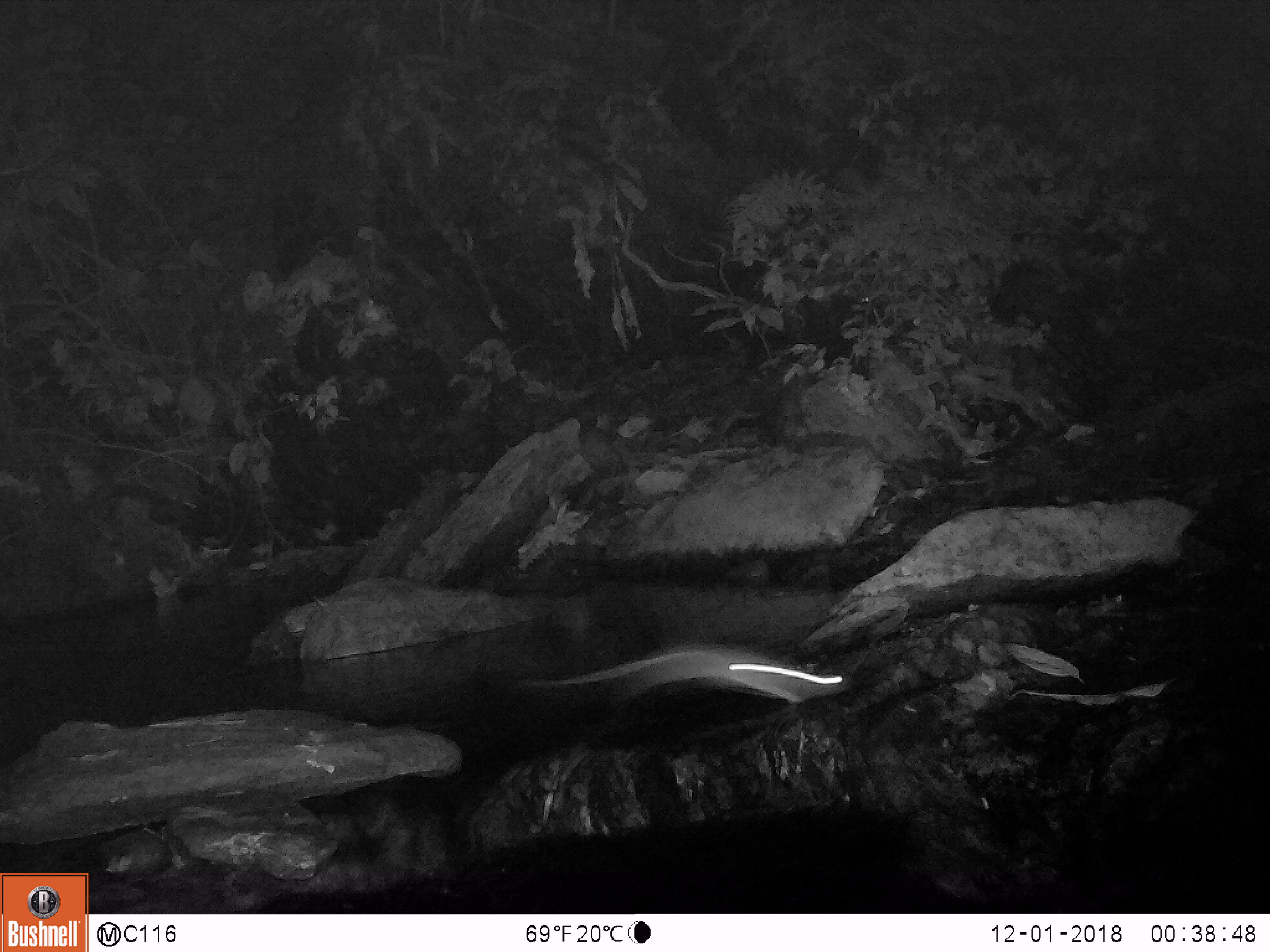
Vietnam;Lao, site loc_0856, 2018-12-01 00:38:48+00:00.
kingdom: Animalia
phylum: Chordata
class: Mammalia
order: Rodentia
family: Muridae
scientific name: Muridae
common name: old-world mice and rats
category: unidentified murid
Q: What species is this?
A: Unidentified murid (old-world mice and rats) (Muridae).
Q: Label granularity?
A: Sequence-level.